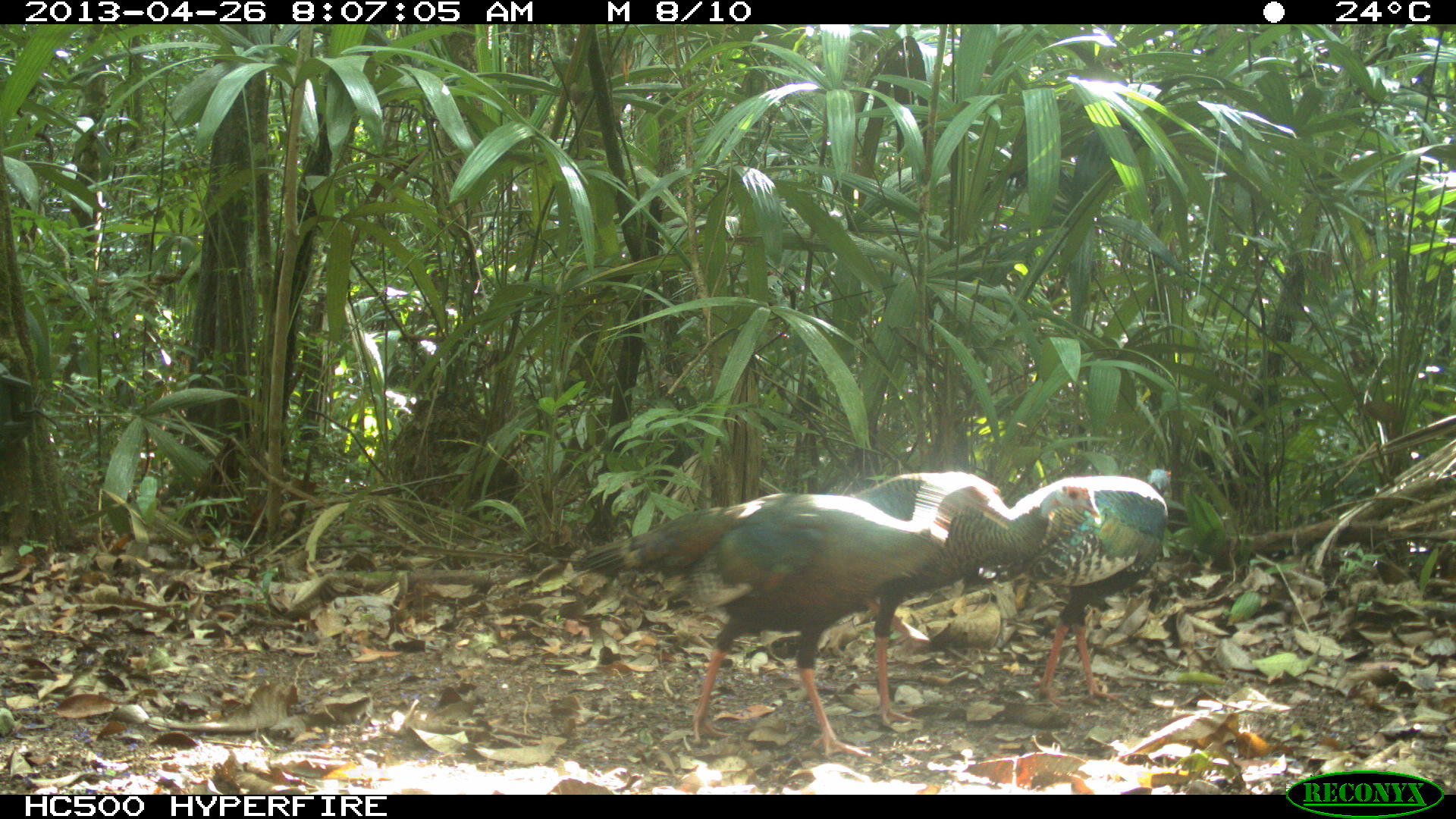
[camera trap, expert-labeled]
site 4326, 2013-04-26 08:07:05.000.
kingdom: Animalia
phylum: Chordata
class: Aves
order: Galliformes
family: Phasianidae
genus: Meleagris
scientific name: Meleagris ocellata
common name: ocellated turkey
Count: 4.